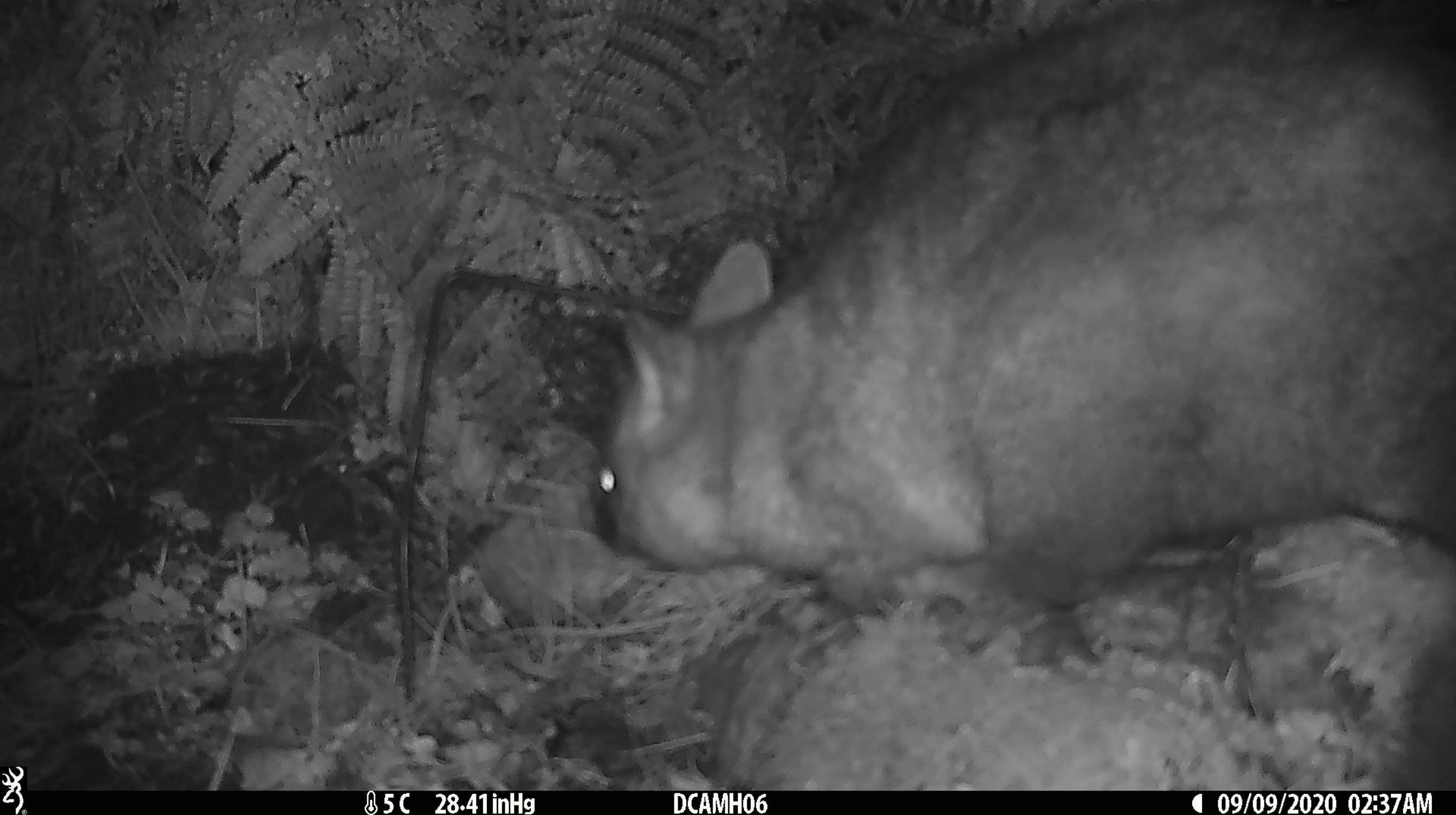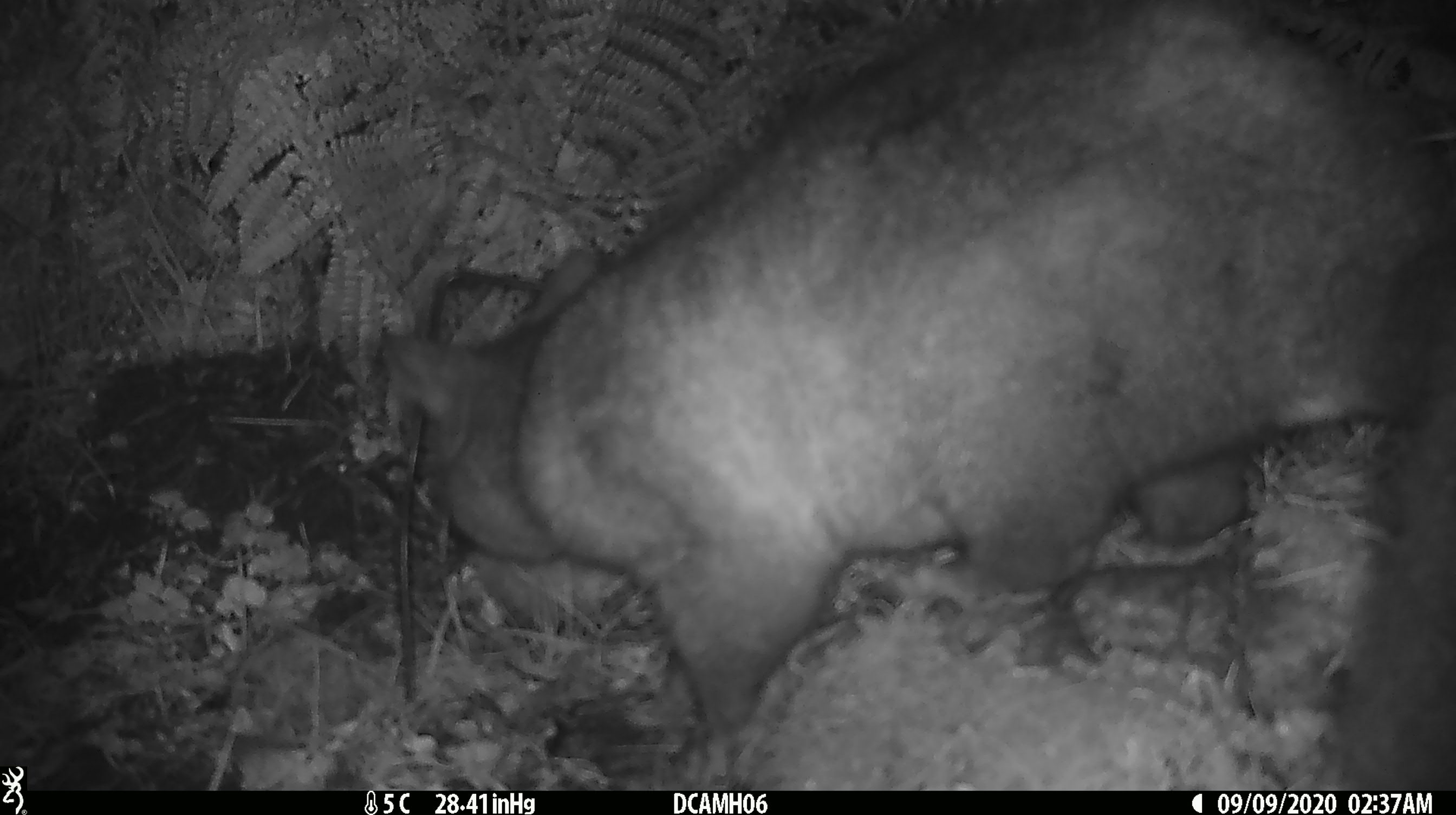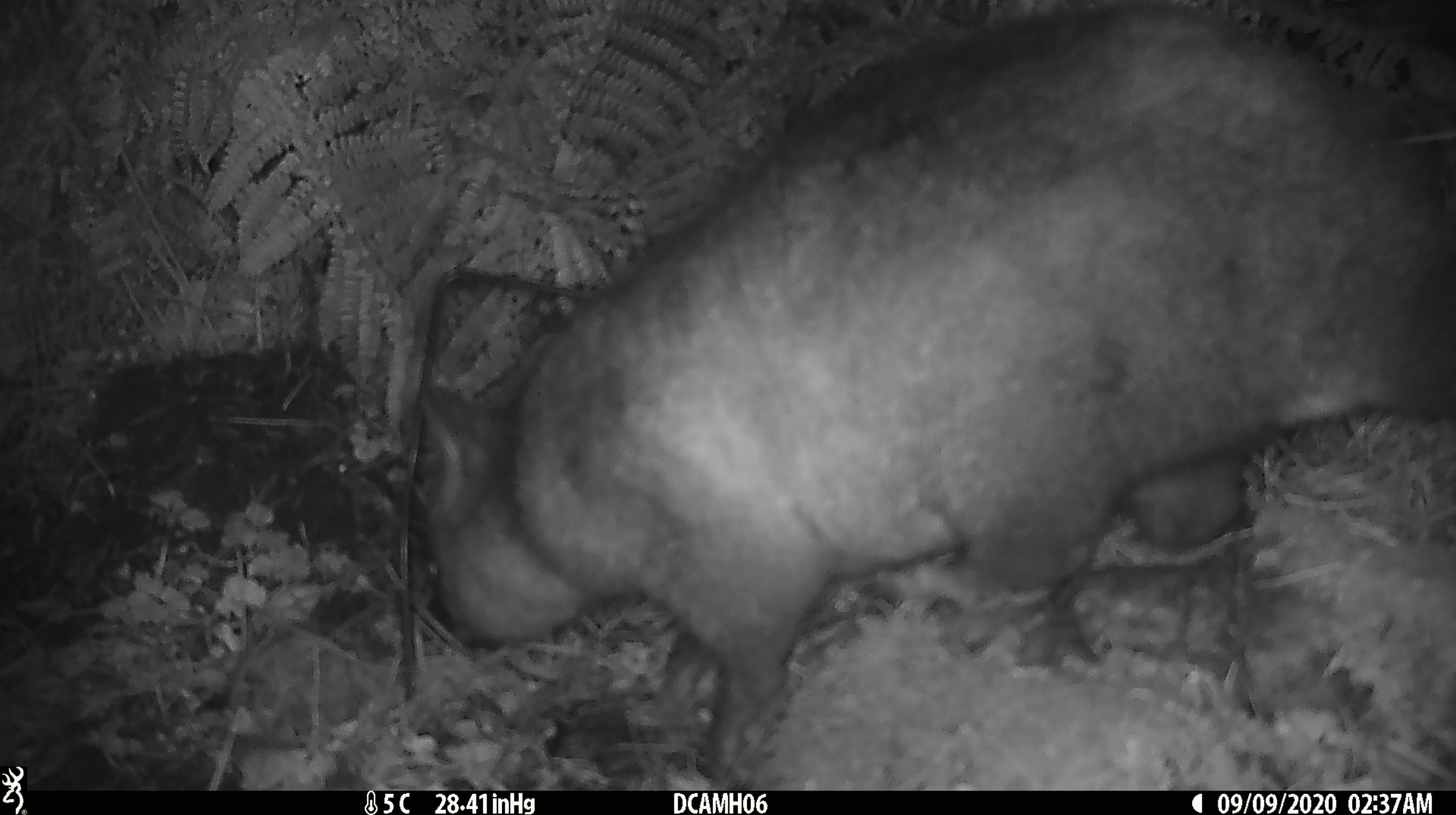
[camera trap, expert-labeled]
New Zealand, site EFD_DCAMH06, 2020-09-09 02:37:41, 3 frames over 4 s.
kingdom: Animalia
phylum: Chordata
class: Mammalia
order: Diprotodontia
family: Phalangeridae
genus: Trichosurus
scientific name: Trichosurus vulpecula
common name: common brushtail possum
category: possum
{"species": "possum (common brushtail possum) (Trichosurus vulpecula)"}